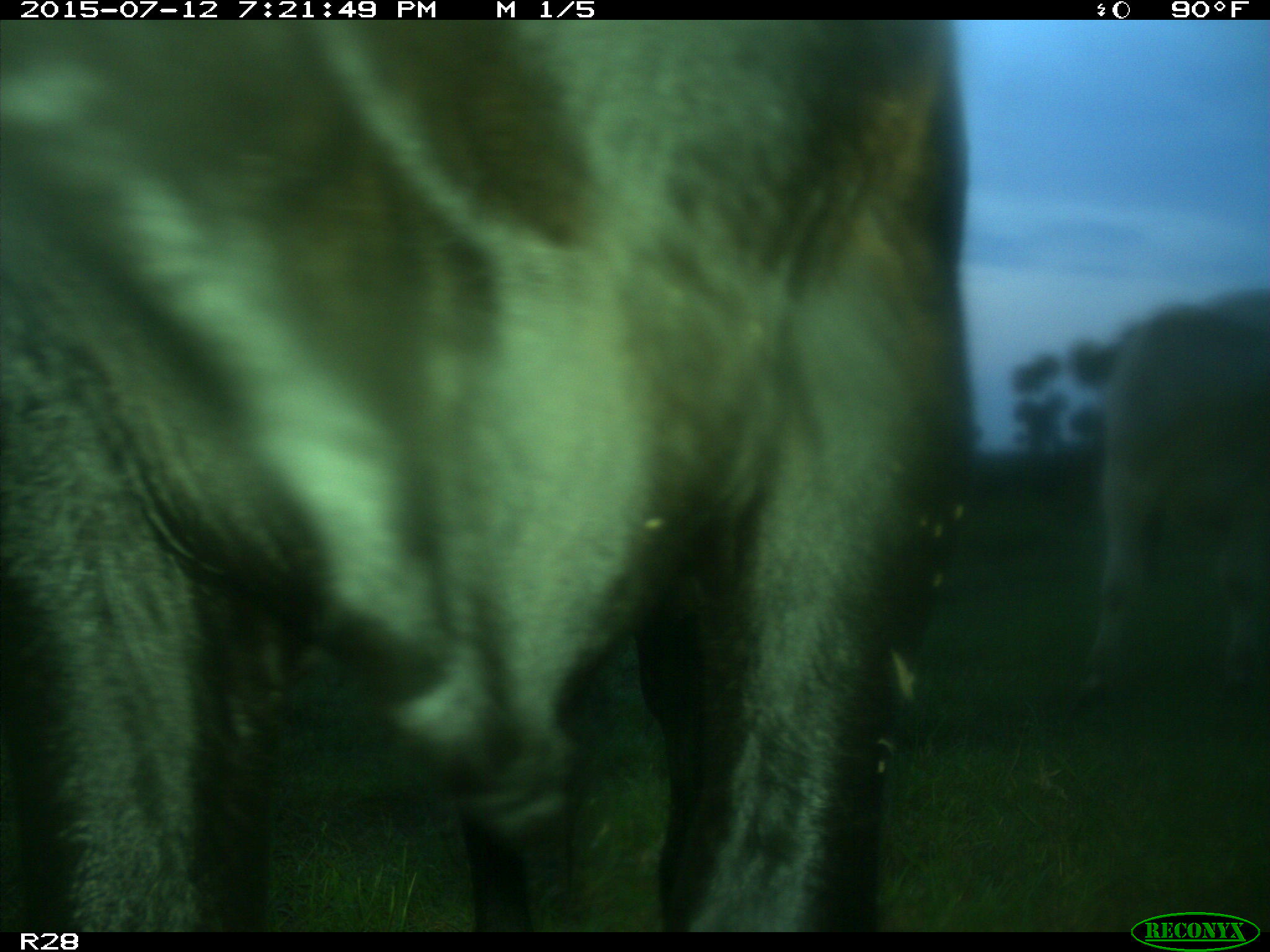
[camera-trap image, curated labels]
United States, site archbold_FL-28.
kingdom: Animalia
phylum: Chordata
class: Mammalia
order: Artiodactyla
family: Bovidae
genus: Bos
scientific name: Bos taurus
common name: domestic cow